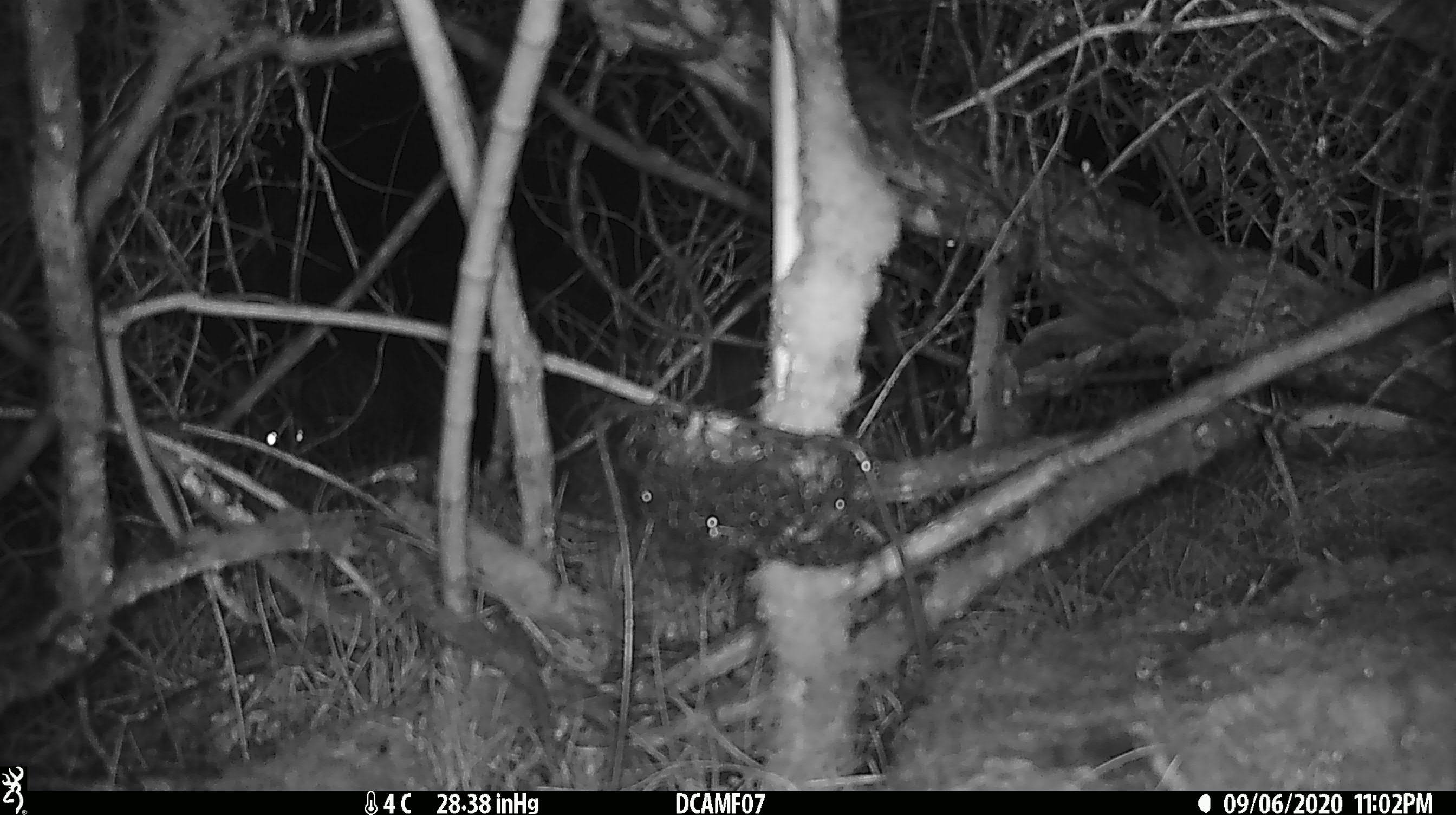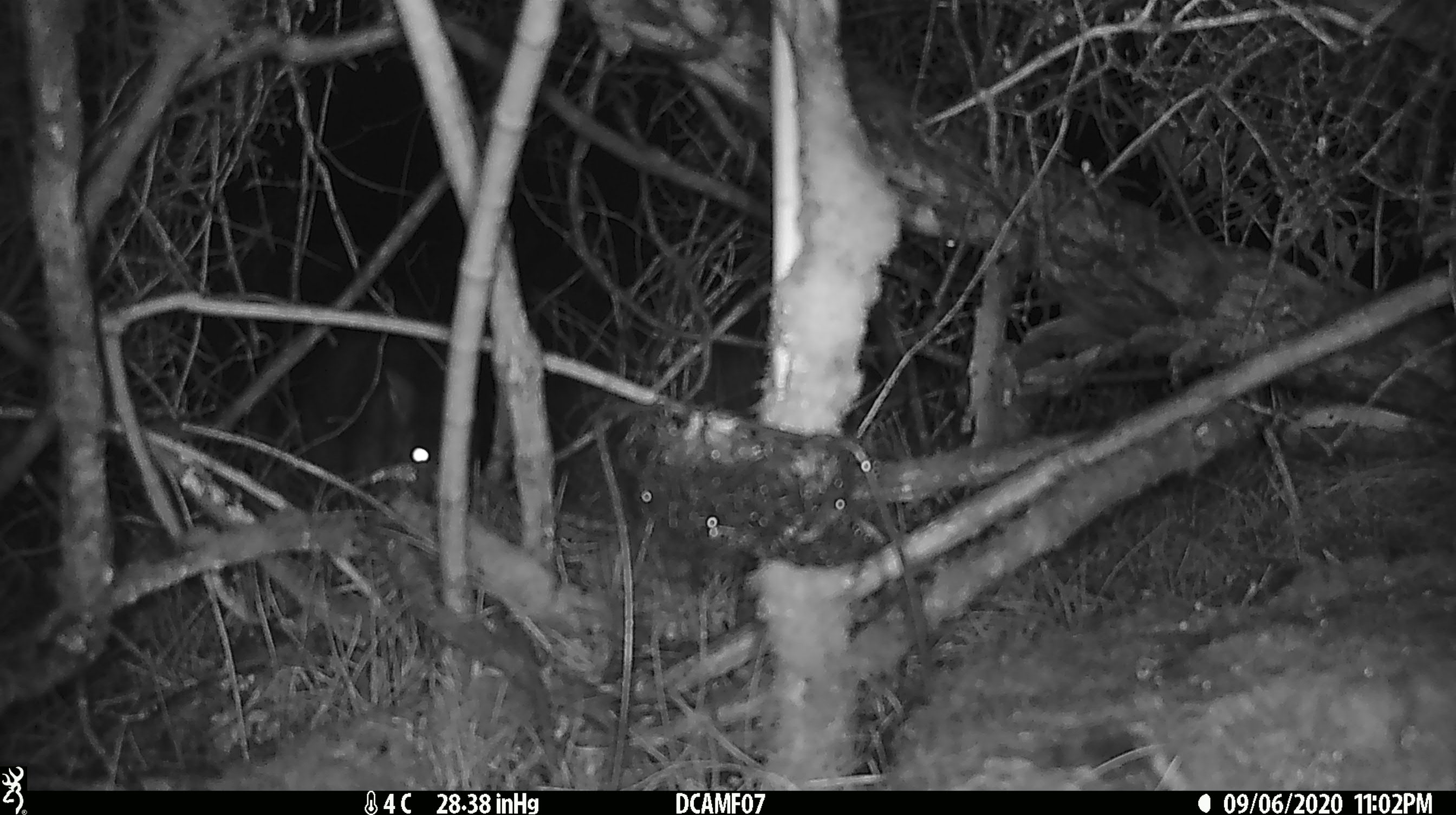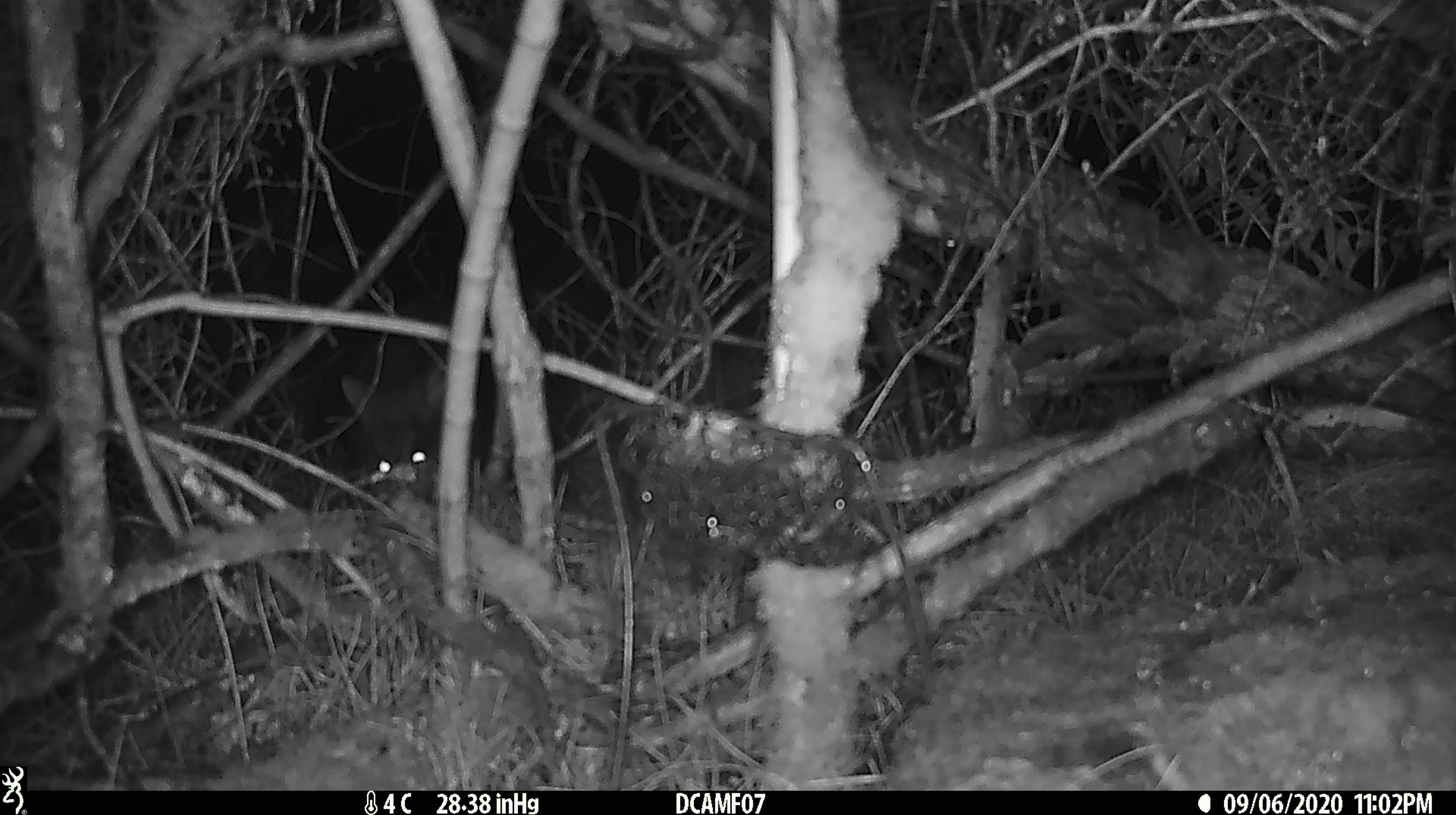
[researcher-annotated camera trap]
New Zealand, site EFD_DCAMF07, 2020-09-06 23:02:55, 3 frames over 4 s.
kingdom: Animalia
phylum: Chordata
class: Mammalia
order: Diprotodontia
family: Phalangeridae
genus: Trichosurus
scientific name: Trichosurus vulpecula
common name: common brushtail possum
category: possum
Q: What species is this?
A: Possum (common brushtail possum) (Trichosurus vulpecula).